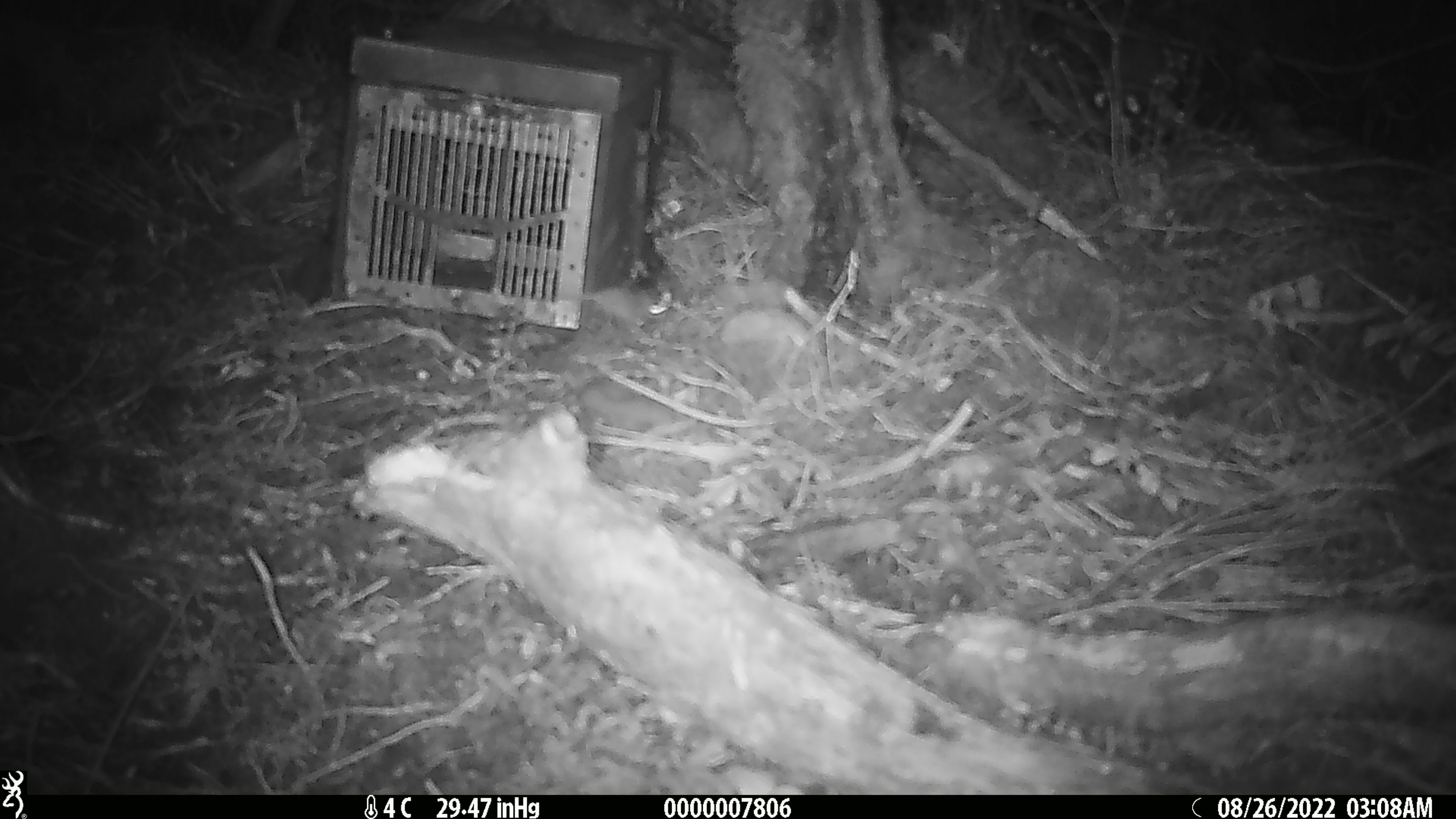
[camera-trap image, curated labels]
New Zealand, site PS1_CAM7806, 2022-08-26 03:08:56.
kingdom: Animalia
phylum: Chordata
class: Mammalia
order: Rodentia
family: Muridae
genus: Mus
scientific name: Mus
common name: mouse